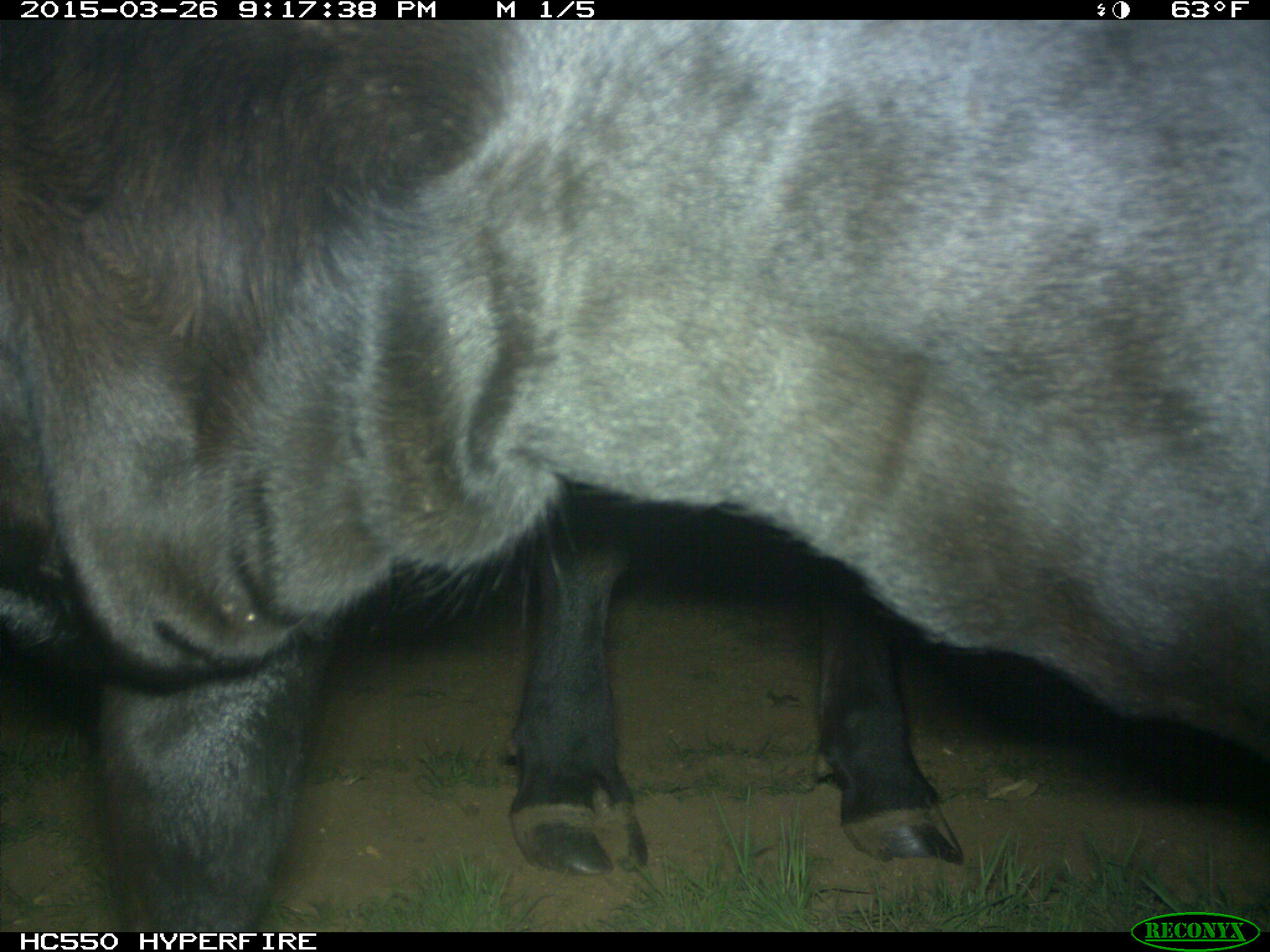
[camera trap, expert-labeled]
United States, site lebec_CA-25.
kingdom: Animalia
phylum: Chordata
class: Mammalia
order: Artiodactyla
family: Bovidae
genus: Bos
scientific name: Bos taurus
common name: domestic cow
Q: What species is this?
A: Bos taurus (domestic cow).